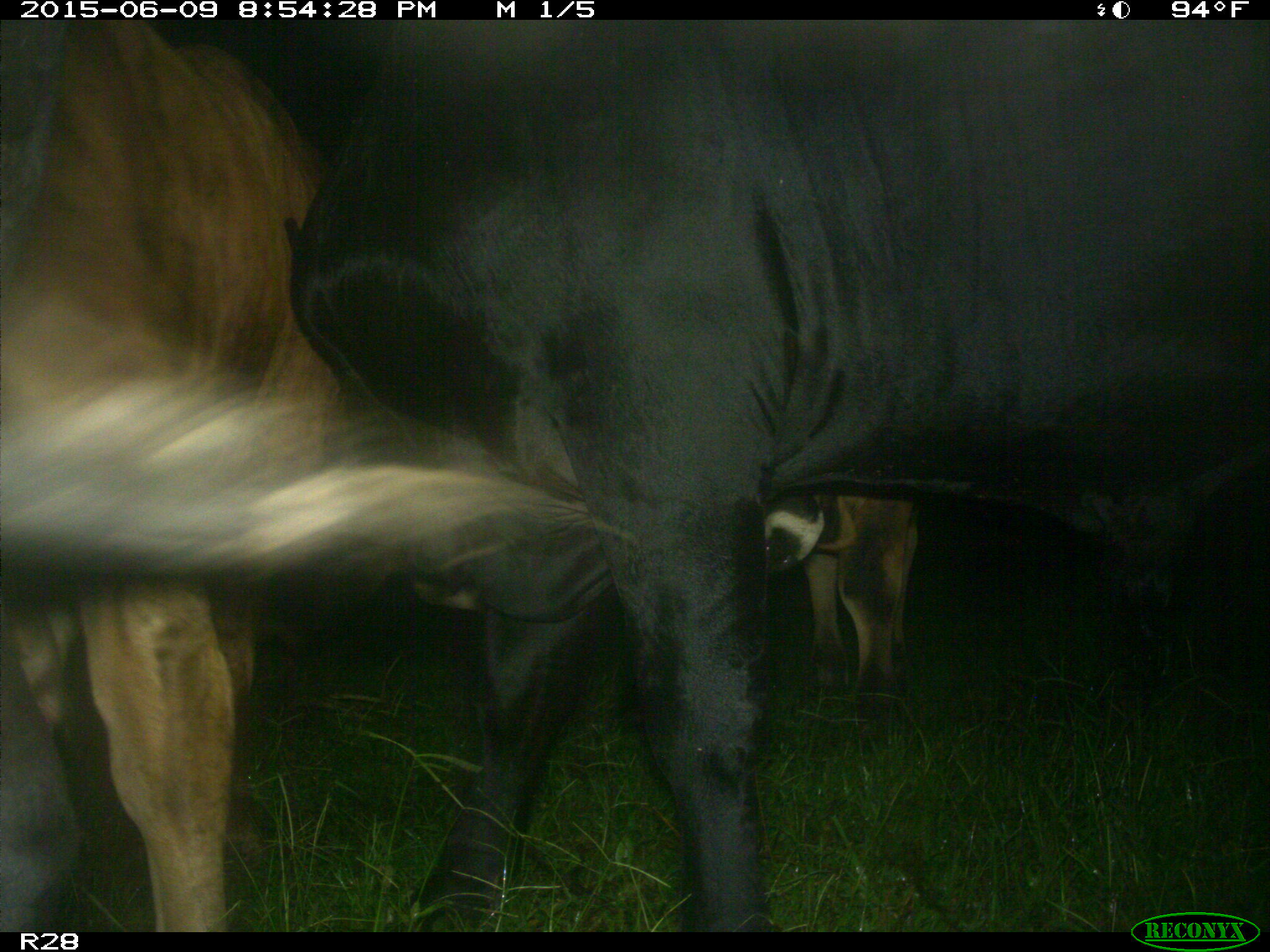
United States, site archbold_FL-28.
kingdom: Animalia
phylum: Chordata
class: Mammalia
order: Artiodactyla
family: Bovidae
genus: Bos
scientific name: Bos taurus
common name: domestic cow